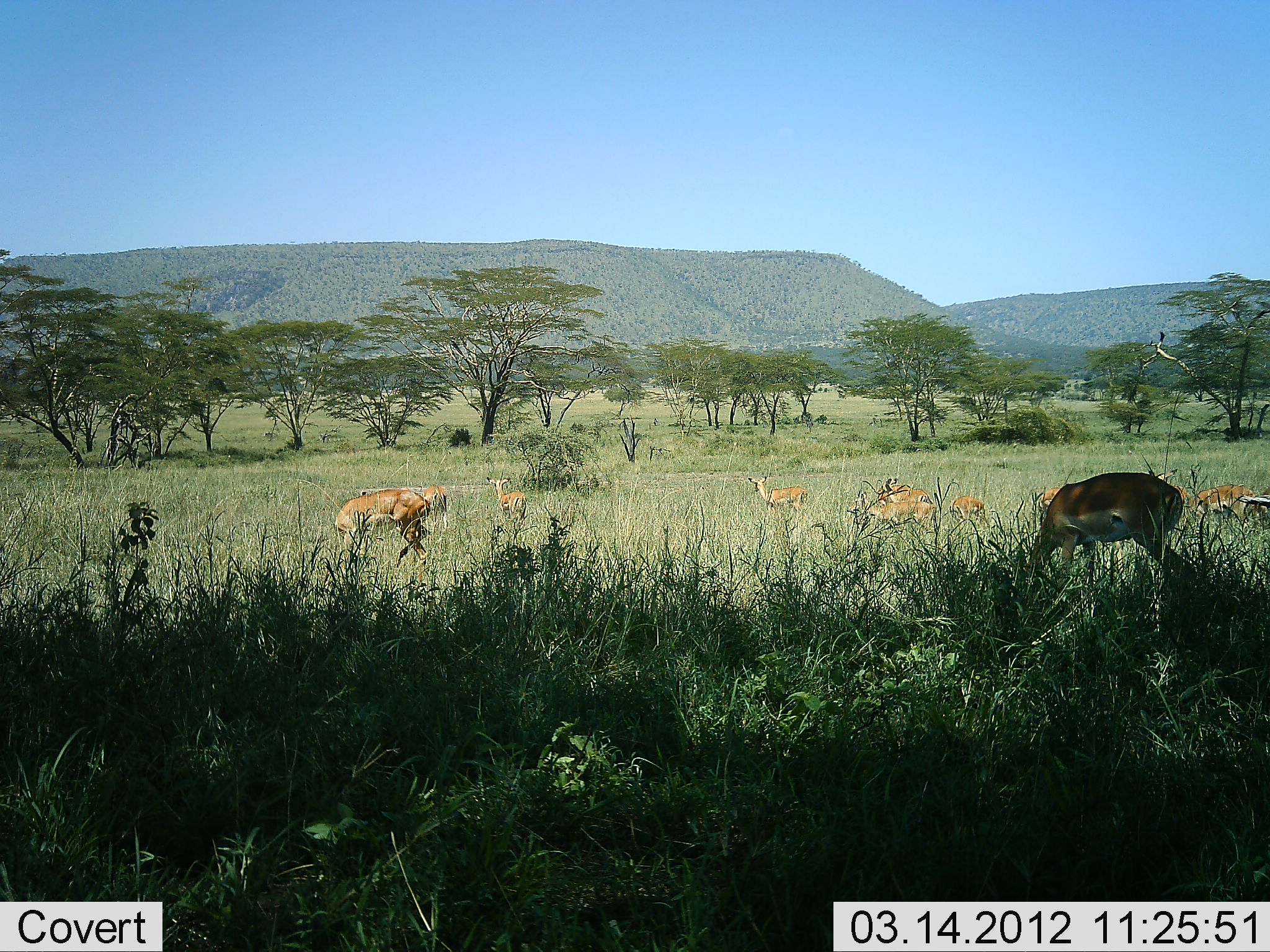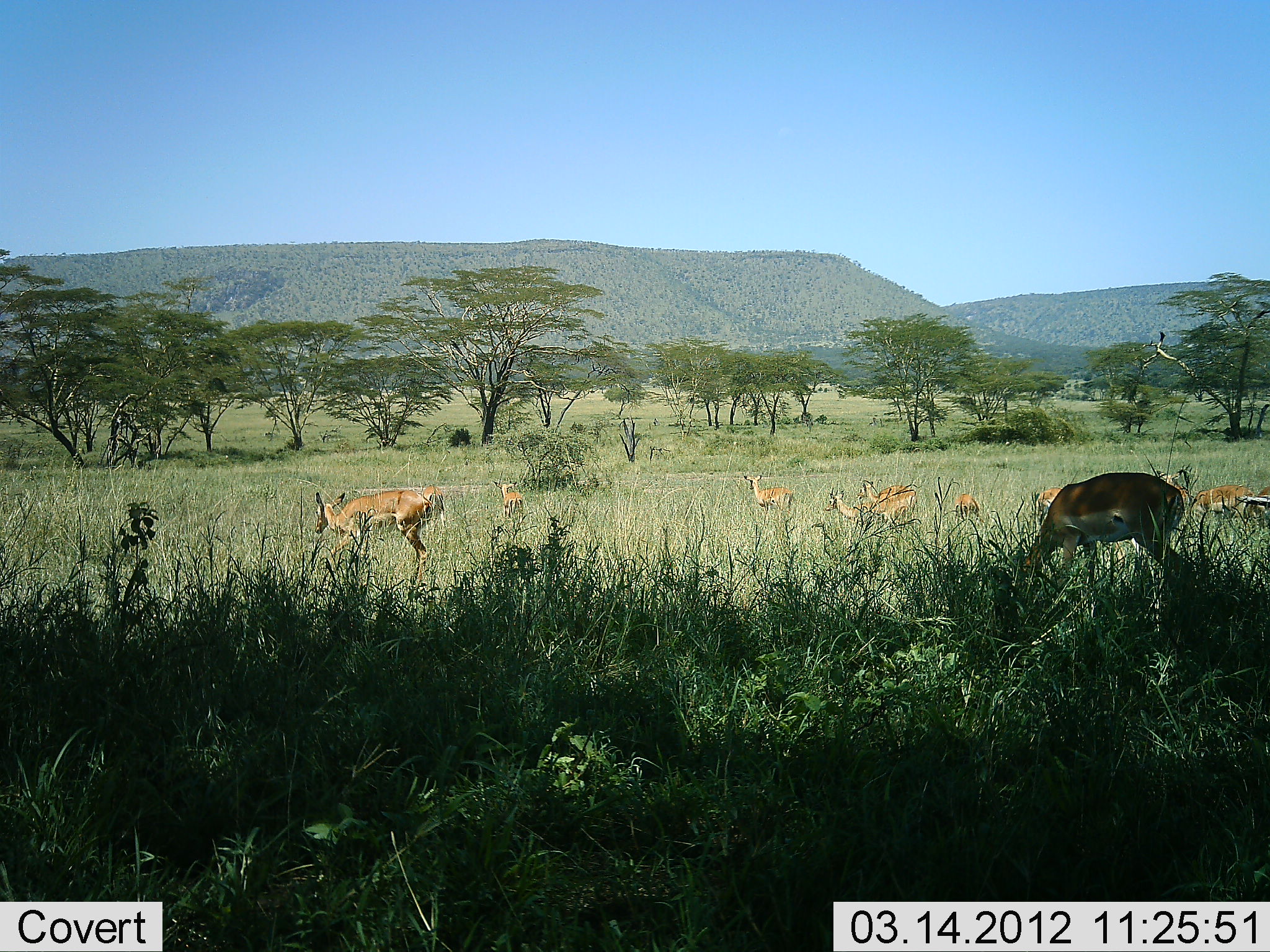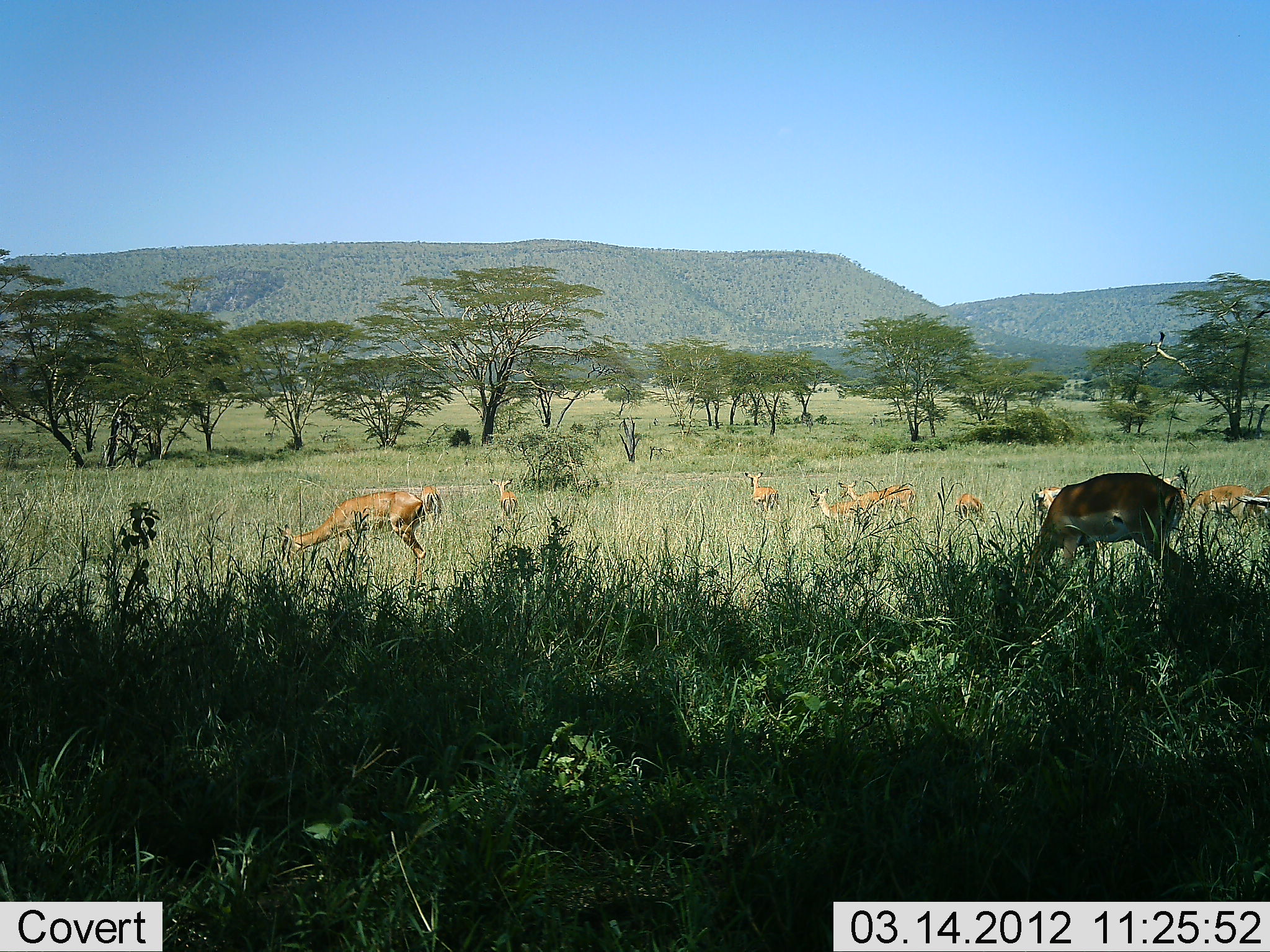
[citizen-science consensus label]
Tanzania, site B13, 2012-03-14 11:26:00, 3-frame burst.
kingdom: Animalia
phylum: Chordata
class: Mammalia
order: Artiodactyla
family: Bovidae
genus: Nanger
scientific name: Nanger granti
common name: grant's gazelle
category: gazellegrants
Gazellegrants (grant's gazelle) (Nanger granti), count 11-50. Behavior (volunteer vote fractions): standing 33%, resting 0%, moving 20%, interacting 0%. Young present (vote fraction): 13%. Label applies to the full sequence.